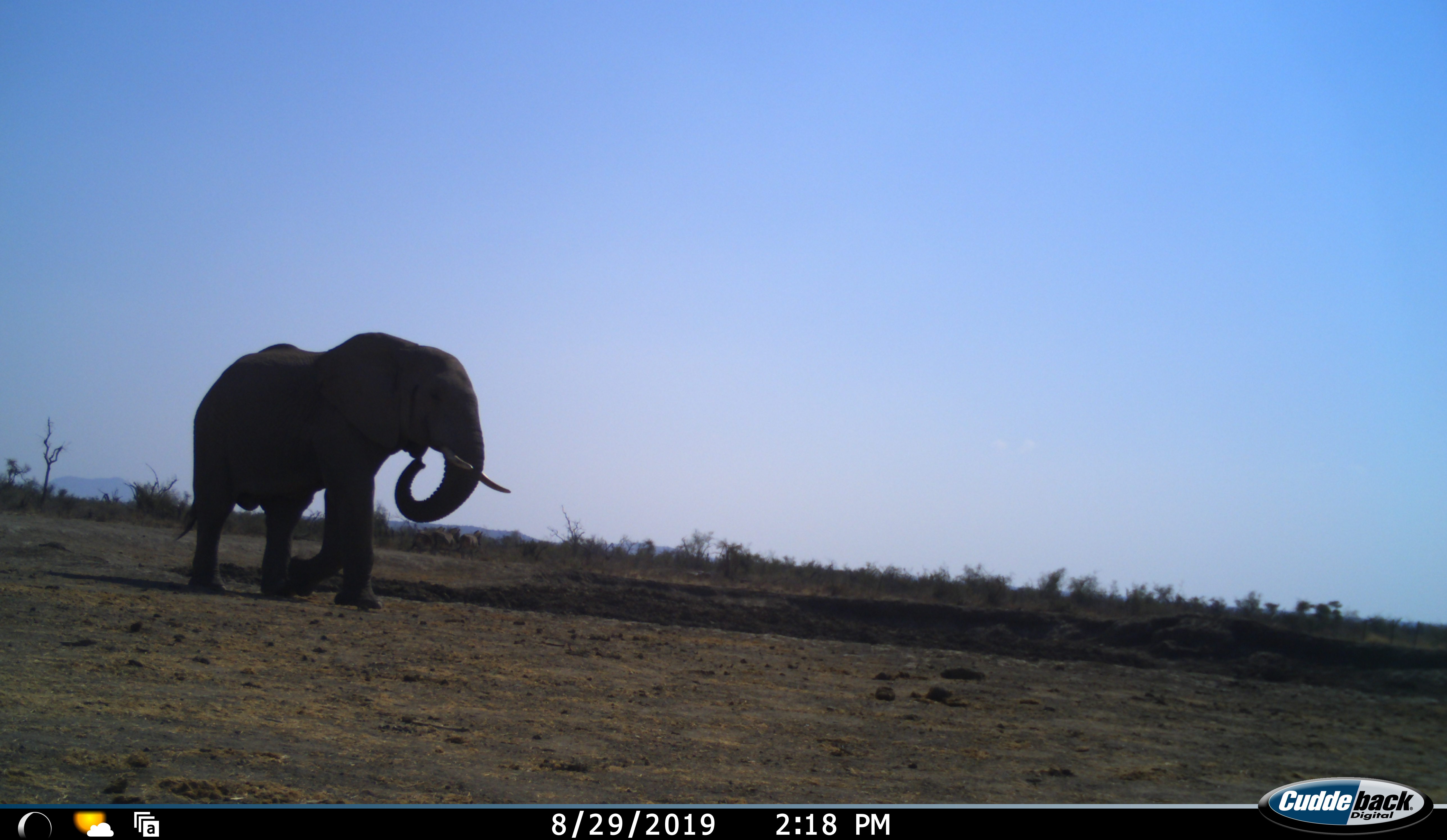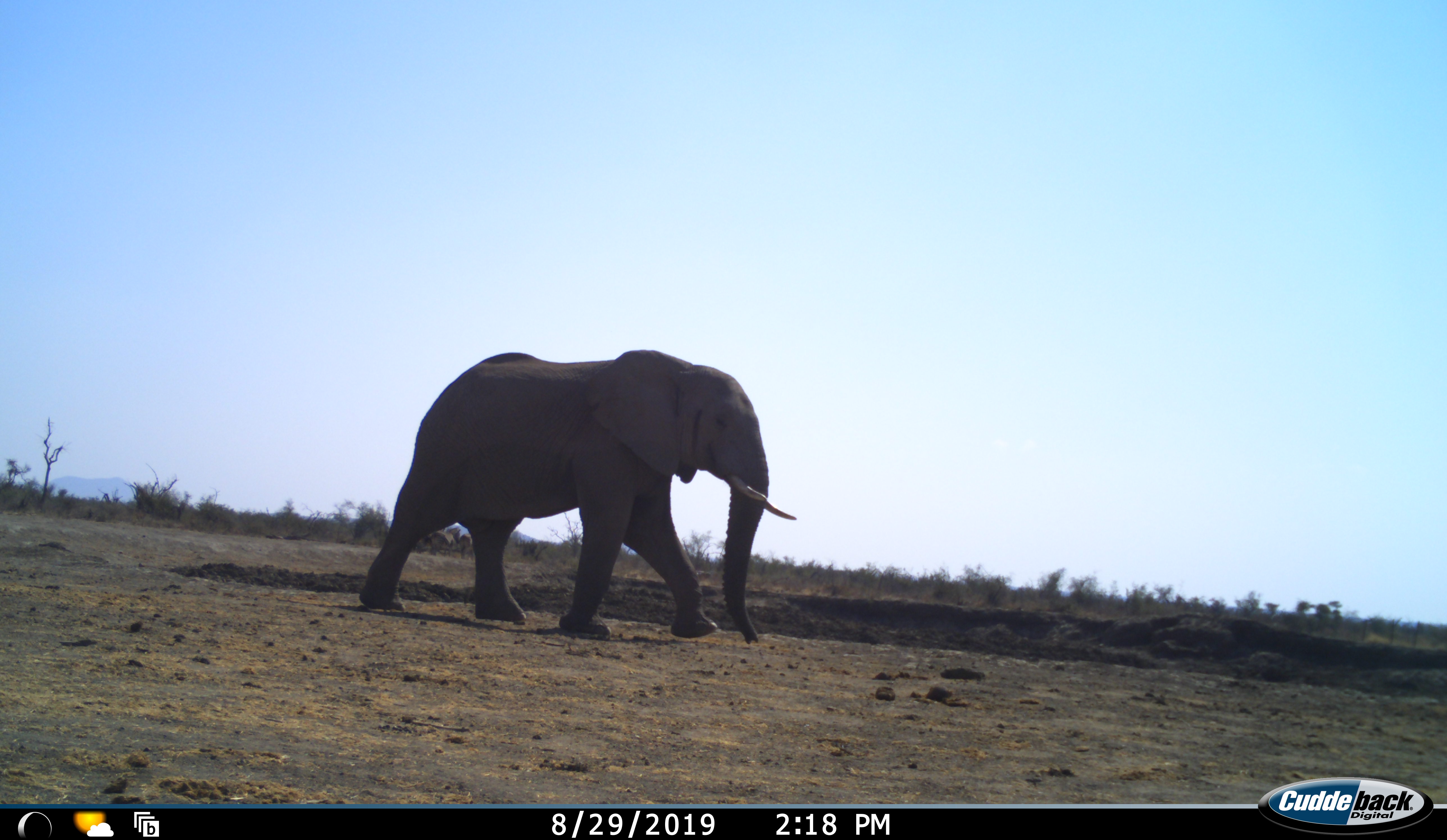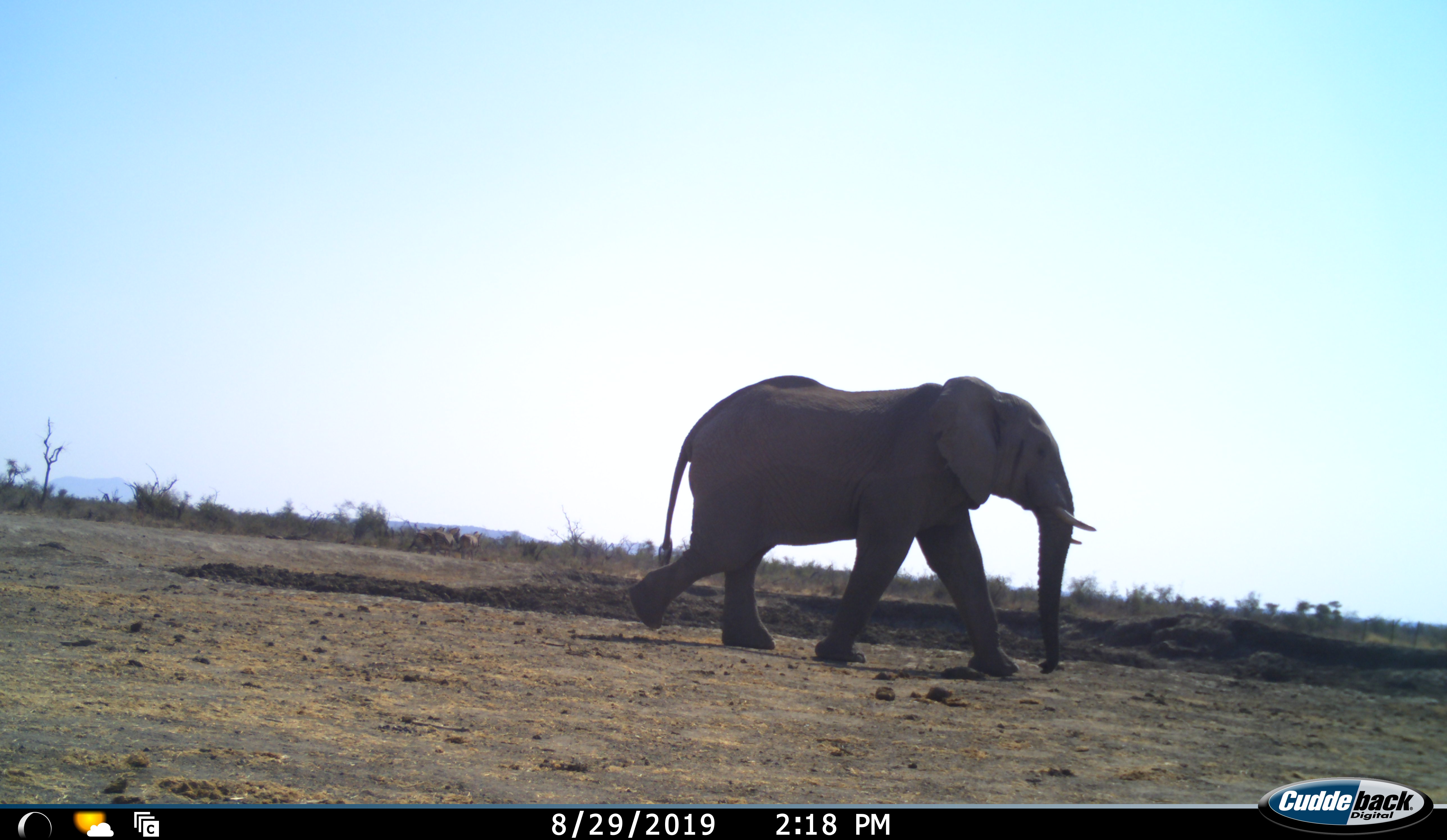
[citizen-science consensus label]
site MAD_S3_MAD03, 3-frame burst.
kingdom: Animalia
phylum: Chordata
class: Mammalia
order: Proboscidea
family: Elephantidae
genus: Loxodonta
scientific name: Loxodonta africana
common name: african bush elephant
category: elephant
Elephant (african bush elephant) (Loxodonta africana), count 1. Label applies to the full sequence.